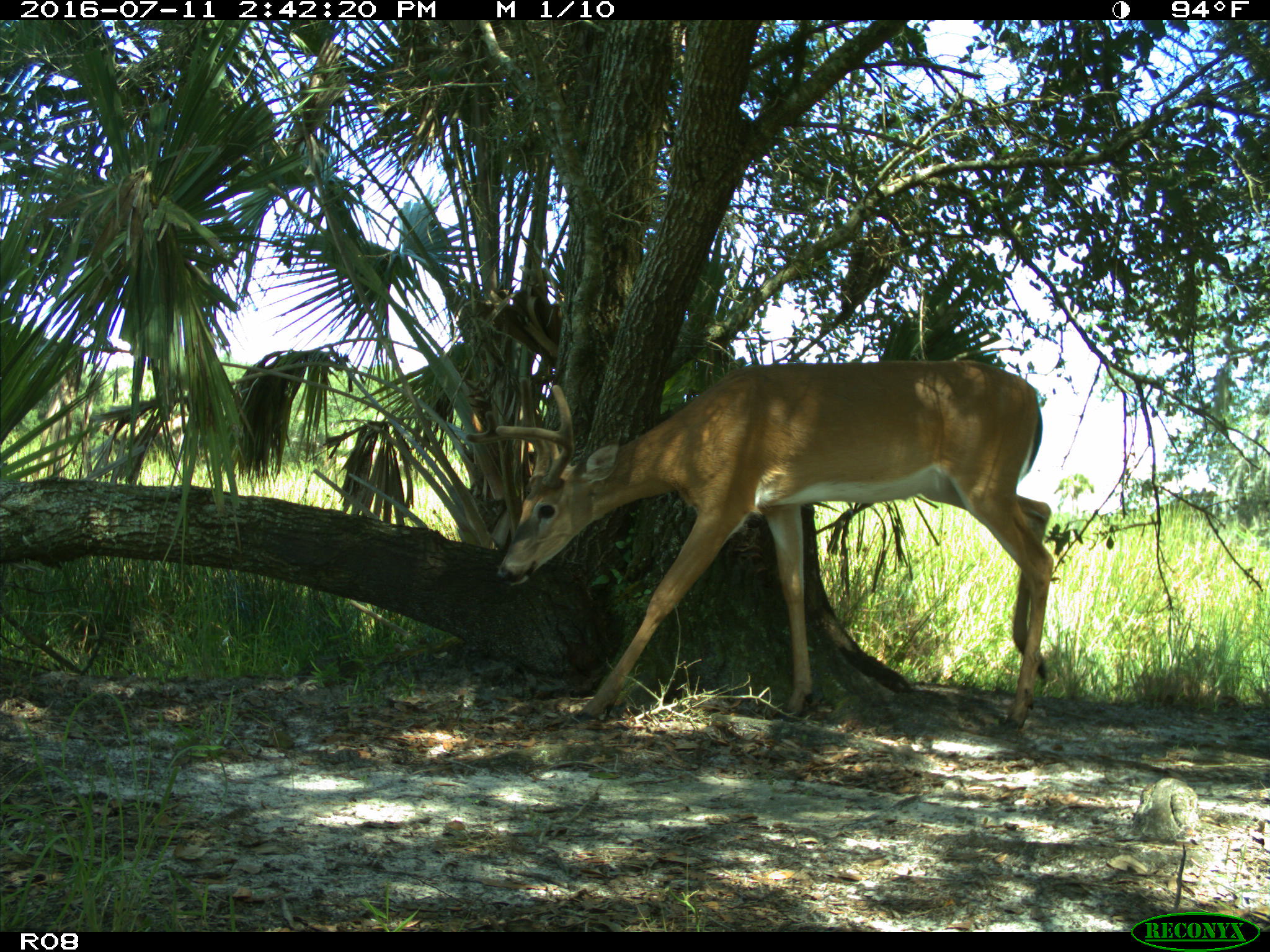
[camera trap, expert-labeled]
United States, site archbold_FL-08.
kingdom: Animalia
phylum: Chordata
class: Mammalia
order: Artiodactyla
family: Cervidae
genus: Odocoileus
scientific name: Odocoileus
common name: deer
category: unidentified deer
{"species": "unidentified deer (deer) (Odocoileus)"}